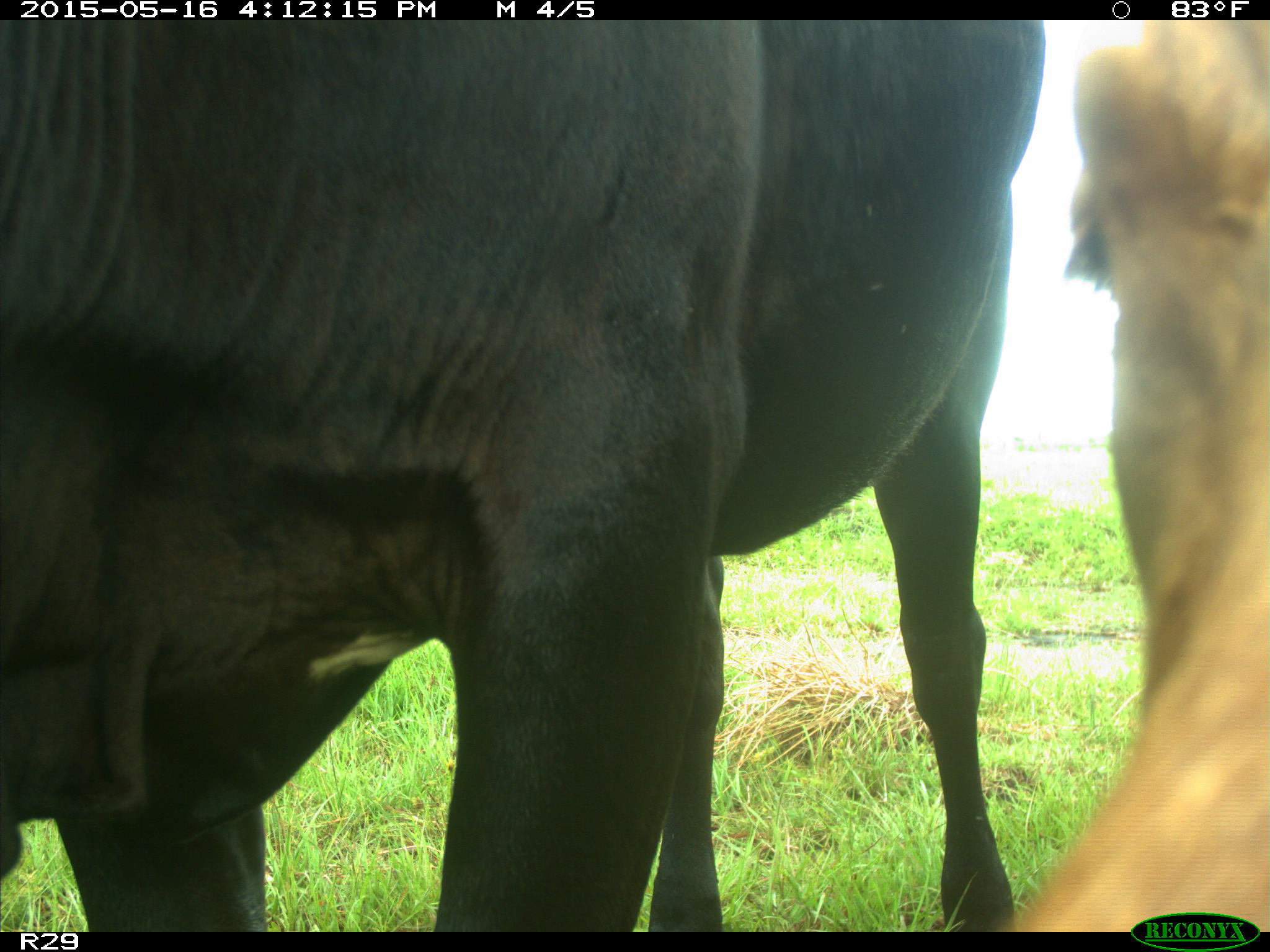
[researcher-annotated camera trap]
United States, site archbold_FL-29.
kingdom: Animalia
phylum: Chordata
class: Mammalia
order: Artiodactyla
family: Bovidae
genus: Bos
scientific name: Bos taurus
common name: domestic cow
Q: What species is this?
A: Bos taurus (domestic cow).